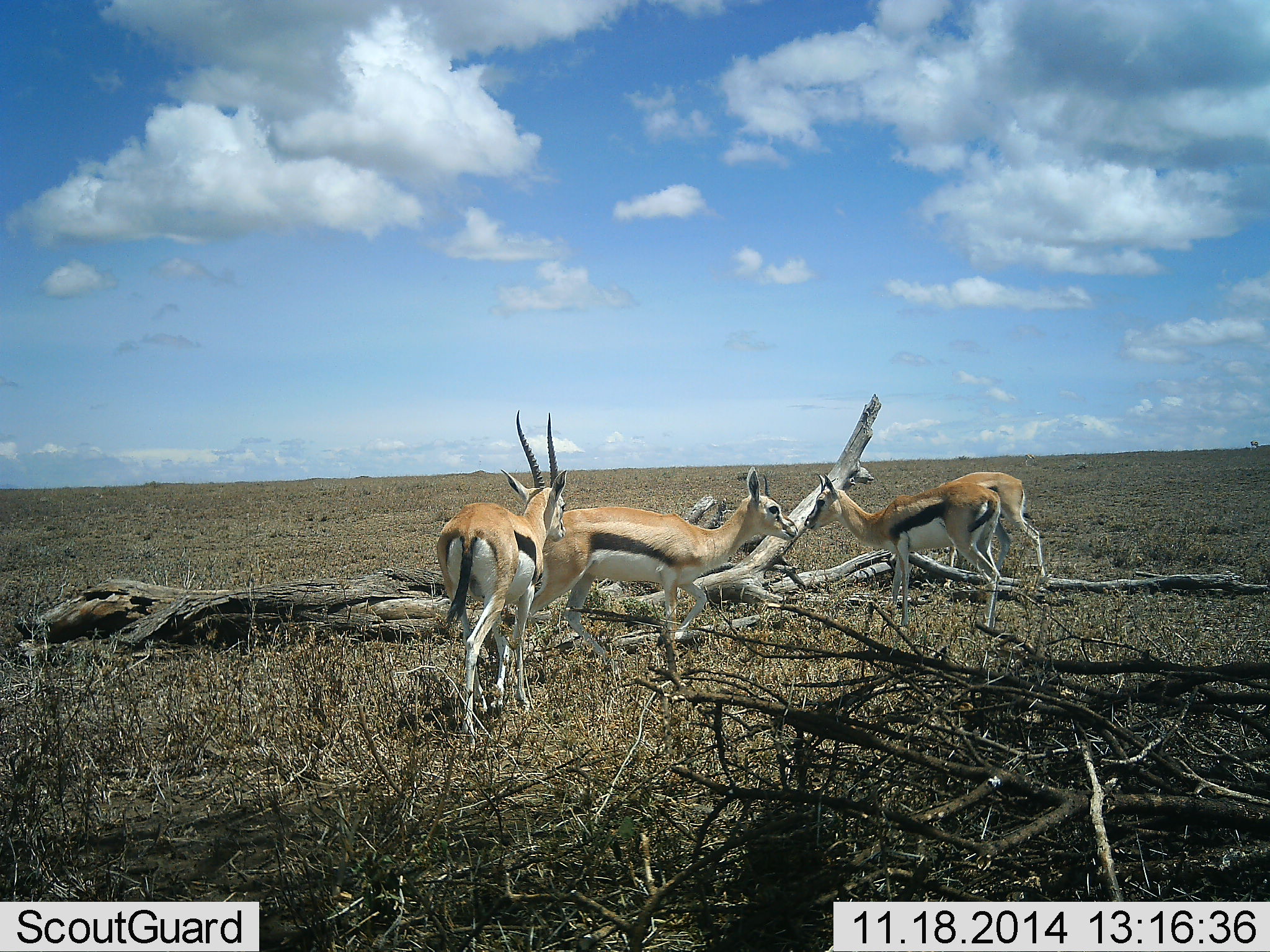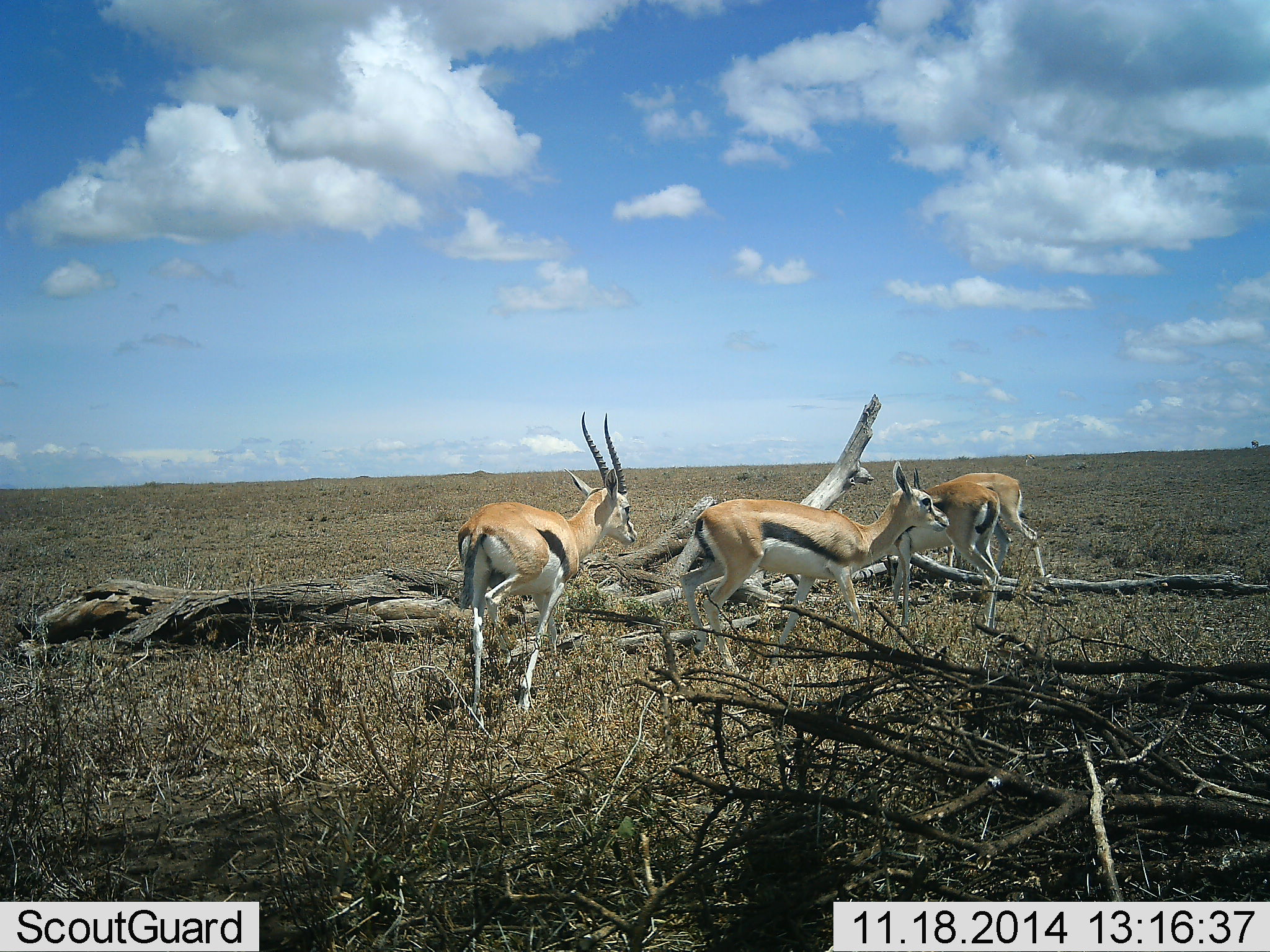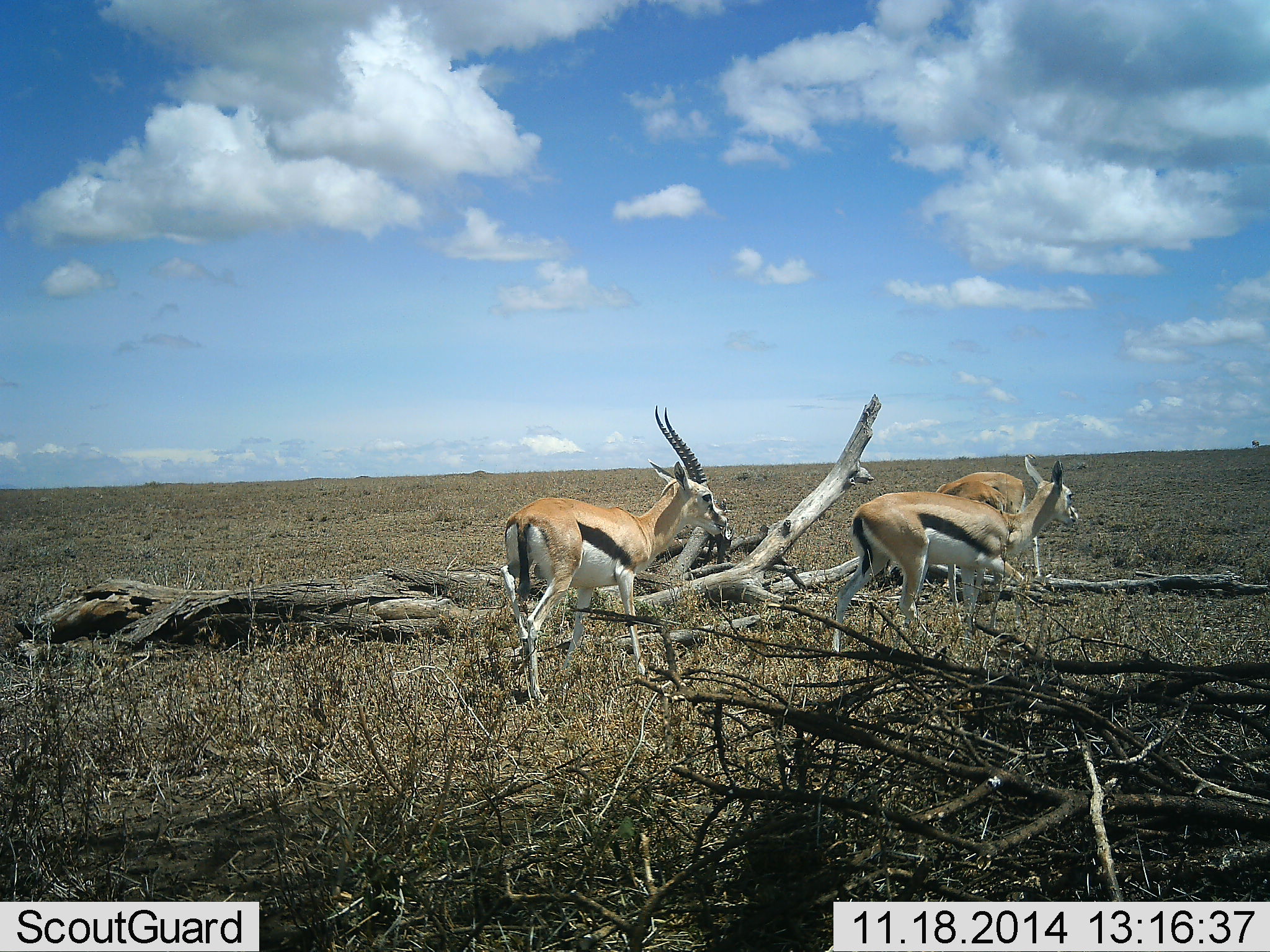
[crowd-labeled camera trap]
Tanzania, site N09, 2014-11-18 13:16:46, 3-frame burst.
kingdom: Animalia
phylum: Chordata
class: Mammalia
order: Artiodactyla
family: Bovidae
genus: Eudorcas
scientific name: Eudorcas thomsonii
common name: thomson's gazelle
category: gazellethomsons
Gazellethomsons (thomson's gazelle) (Eudorcas thomsonii), count 4. Behavior (volunteer vote fractions): standing 70%, resting 10%, moving 40%, interacting 20%. Young present (vote fraction): 0%. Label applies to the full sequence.